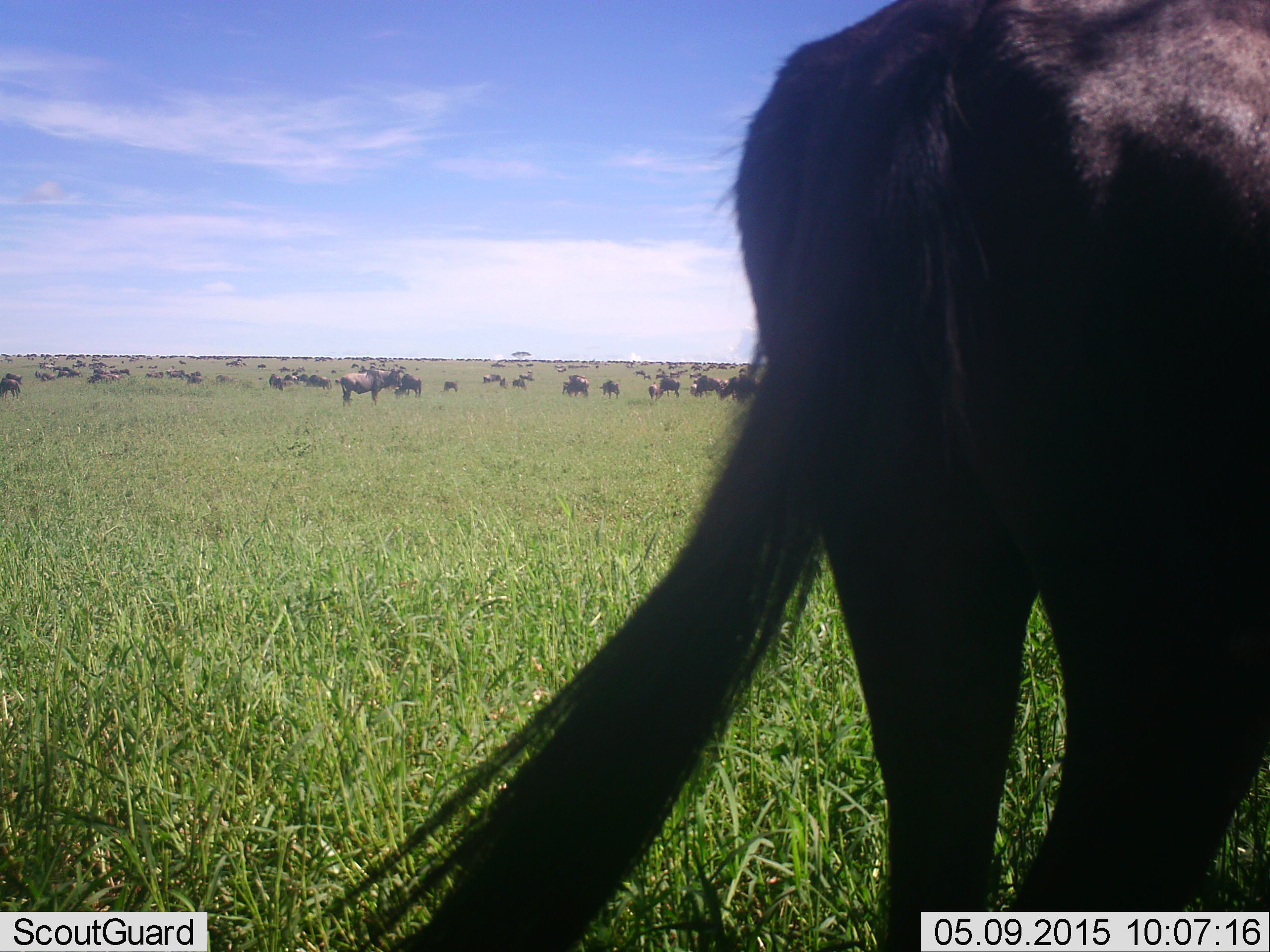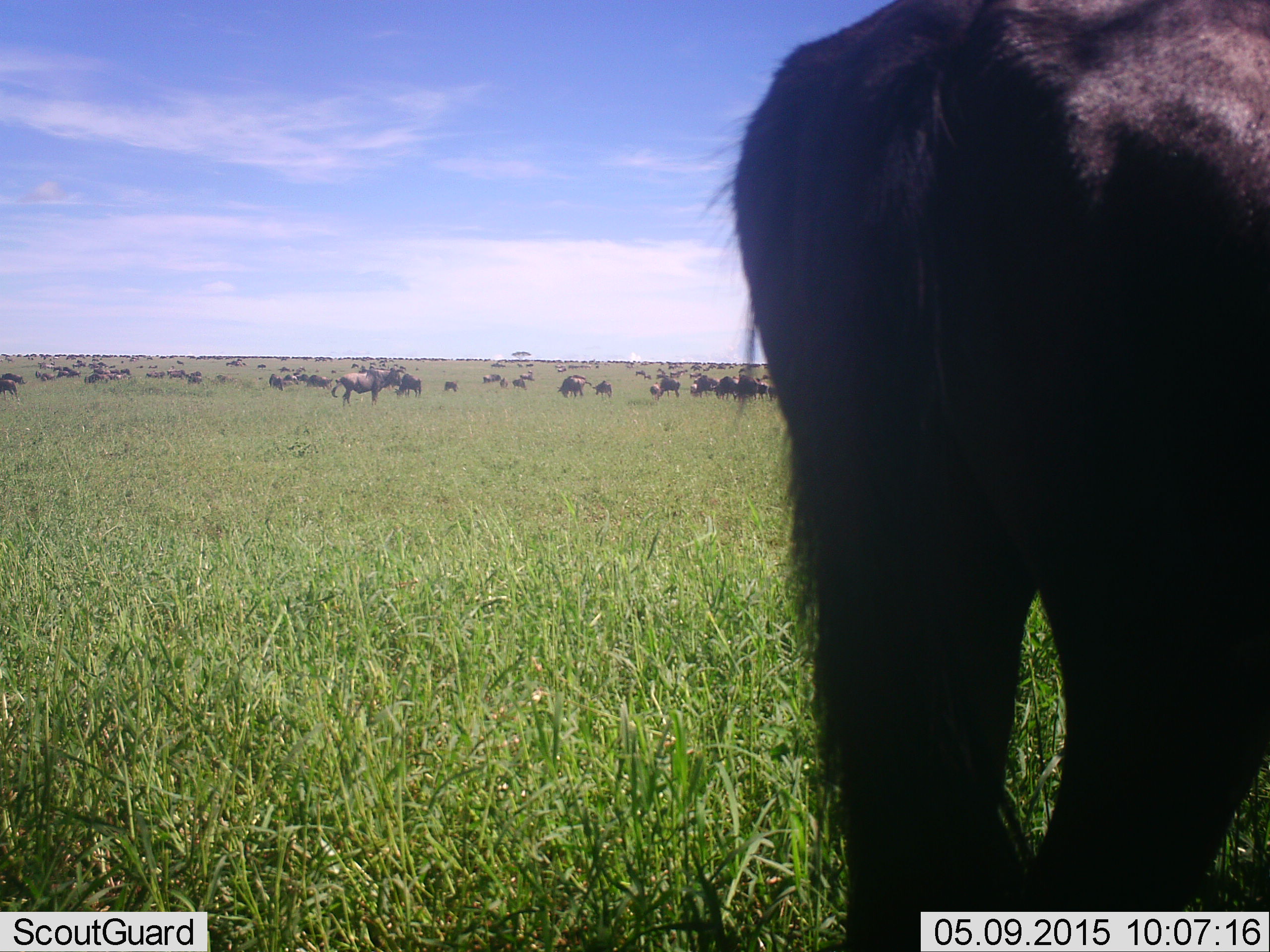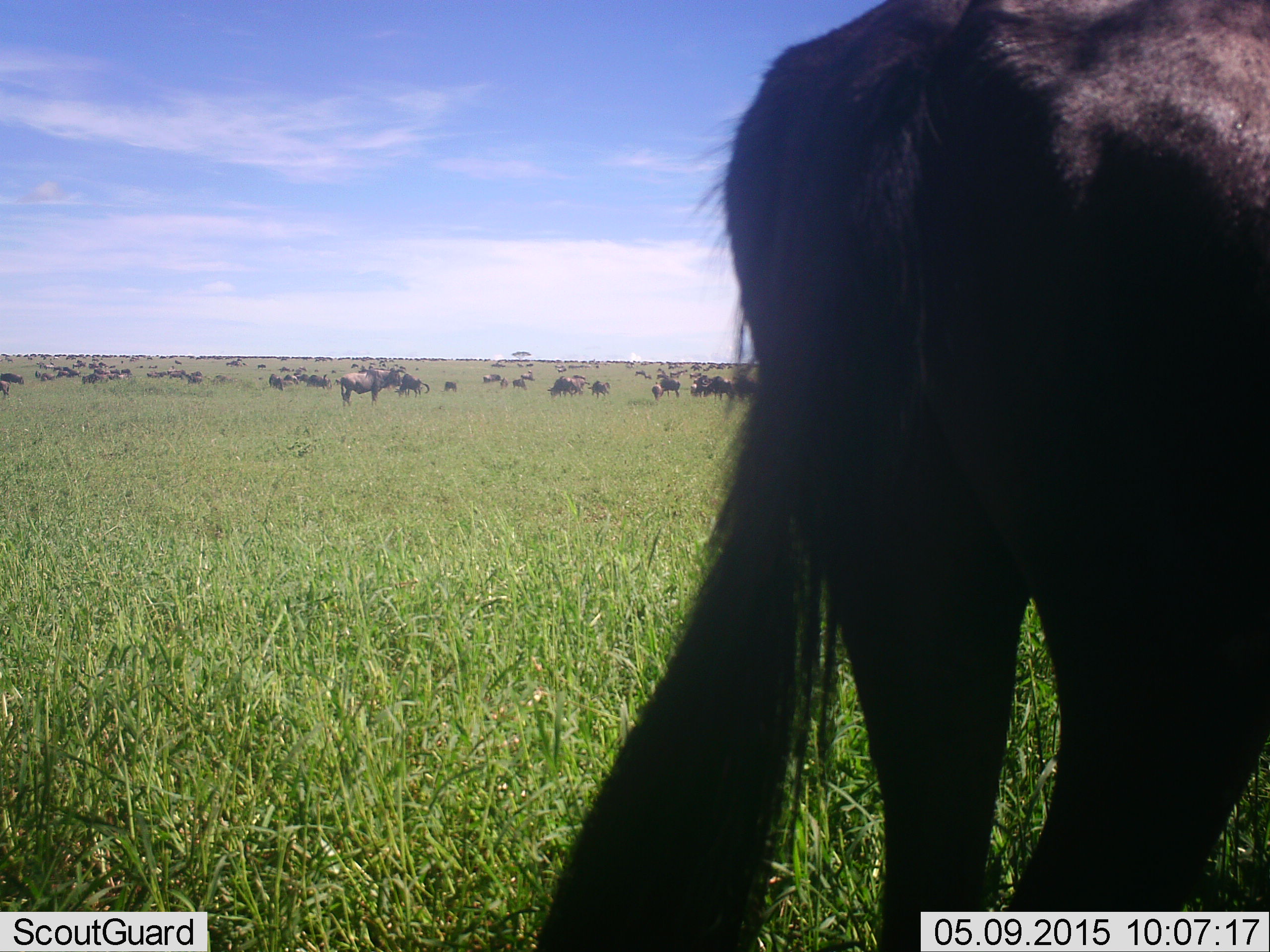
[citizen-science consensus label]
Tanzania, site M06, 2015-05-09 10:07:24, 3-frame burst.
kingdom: Animalia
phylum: Chordata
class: Mammalia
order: Artiodactyla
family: Bovidae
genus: Connochaetes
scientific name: Connochaetes taurinus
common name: blue wildebeest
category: wildebeest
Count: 51+.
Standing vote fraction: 90%.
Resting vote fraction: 10%.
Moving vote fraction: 50%.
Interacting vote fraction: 10%.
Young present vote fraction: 10%.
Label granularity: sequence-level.